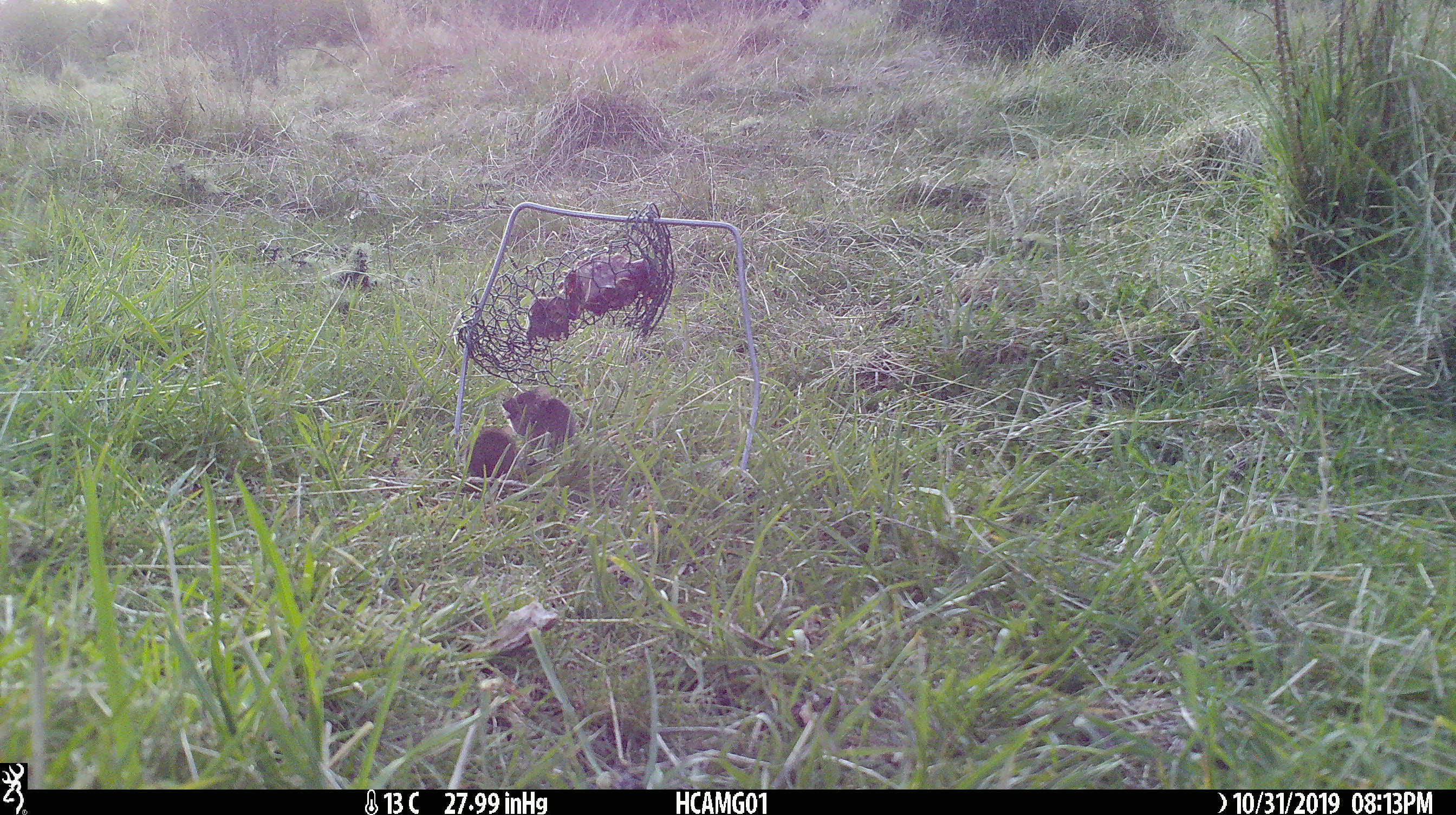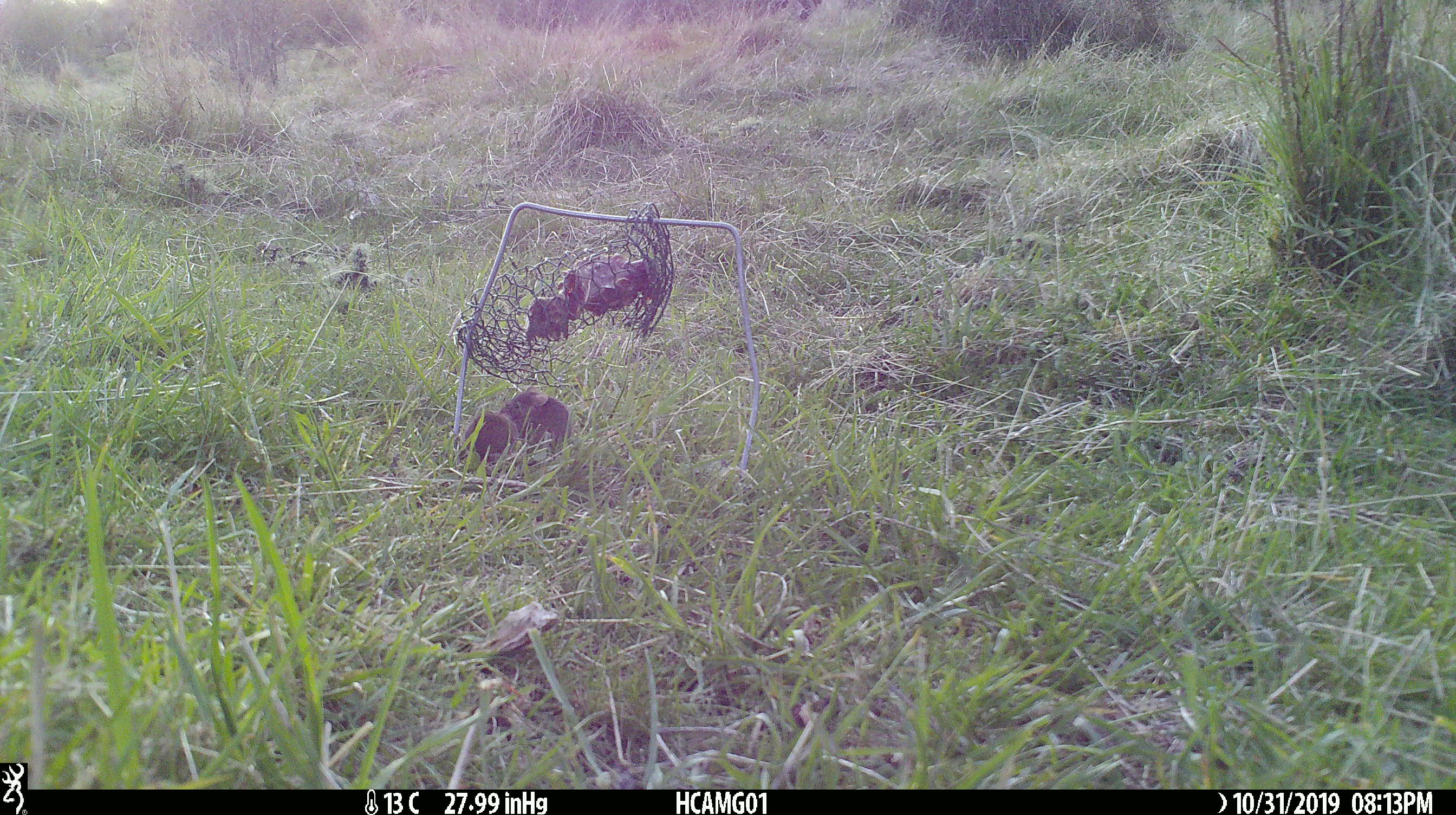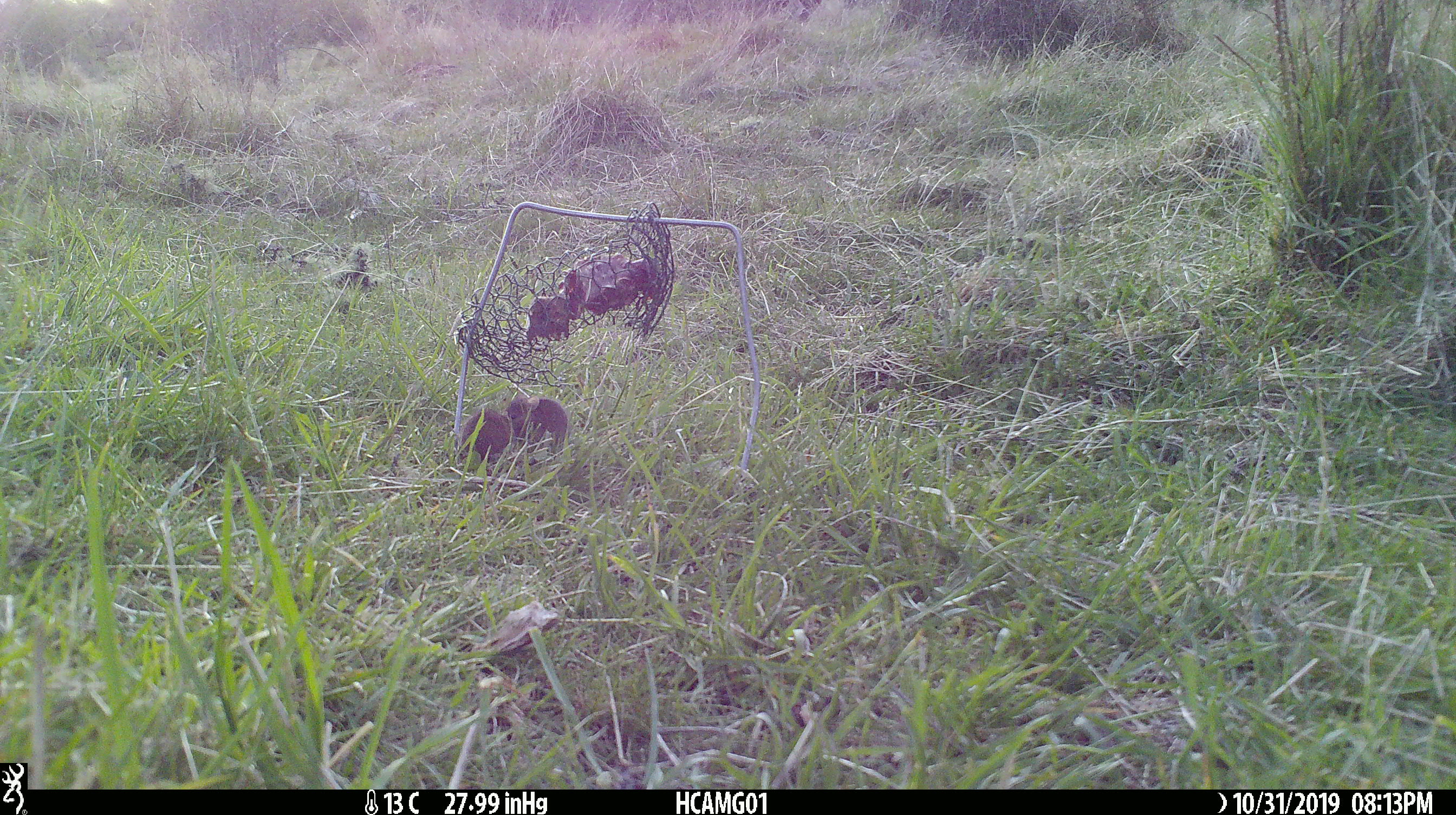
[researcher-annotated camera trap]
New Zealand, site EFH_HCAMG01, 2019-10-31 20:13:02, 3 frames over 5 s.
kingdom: Animalia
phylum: Chordata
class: Mammalia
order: Rodentia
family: Muridae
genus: Mus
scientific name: Mus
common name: mouse